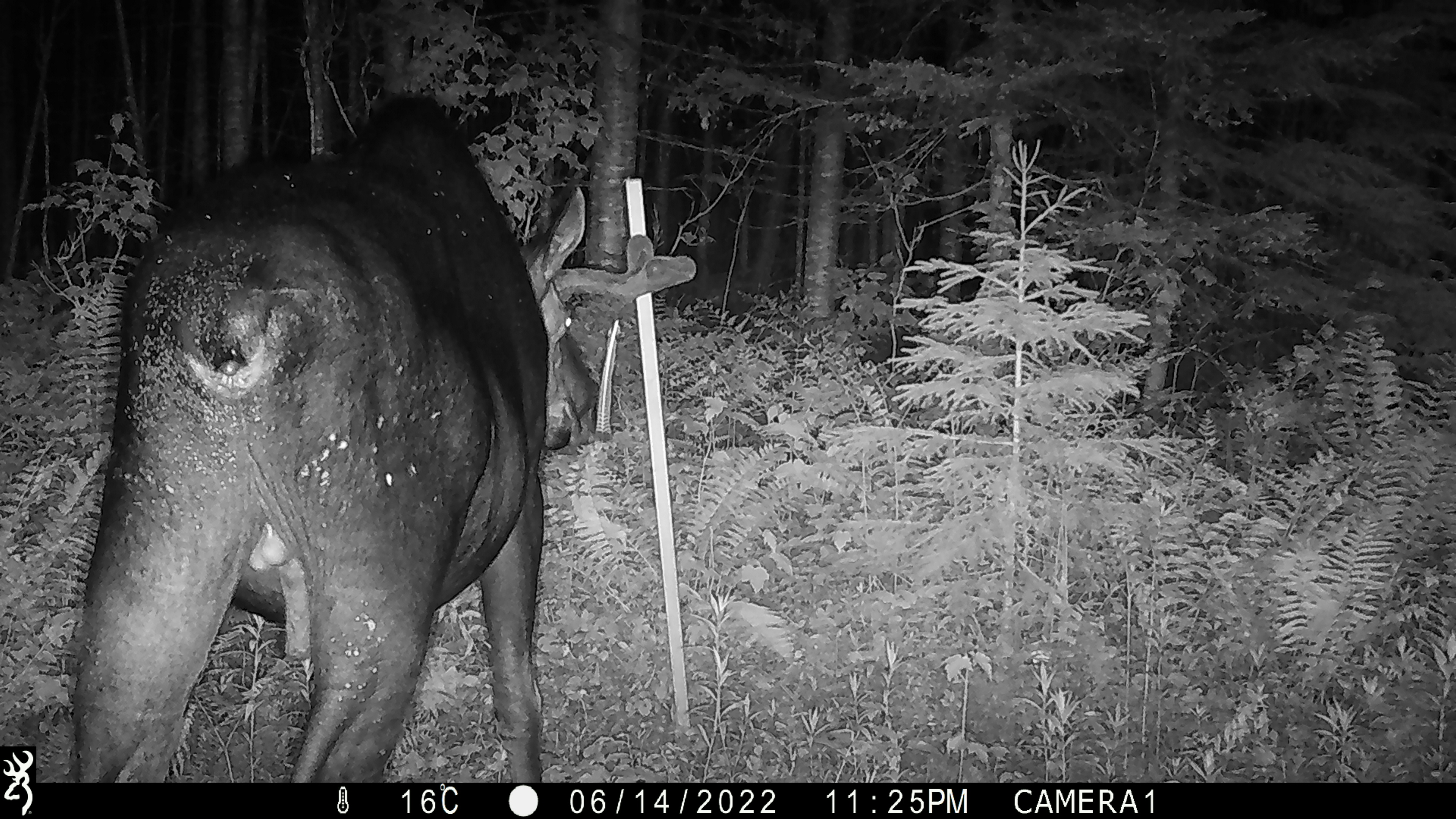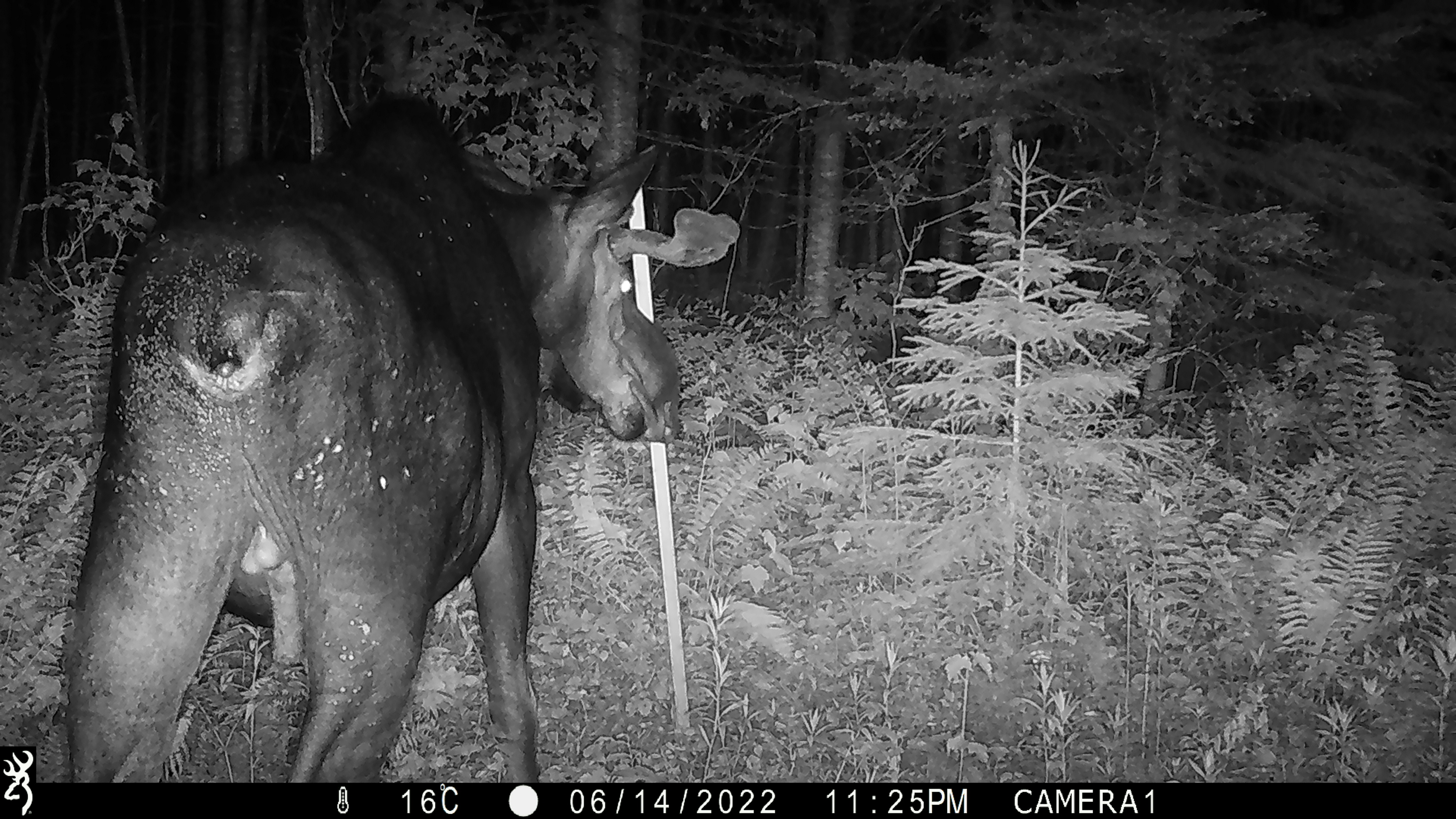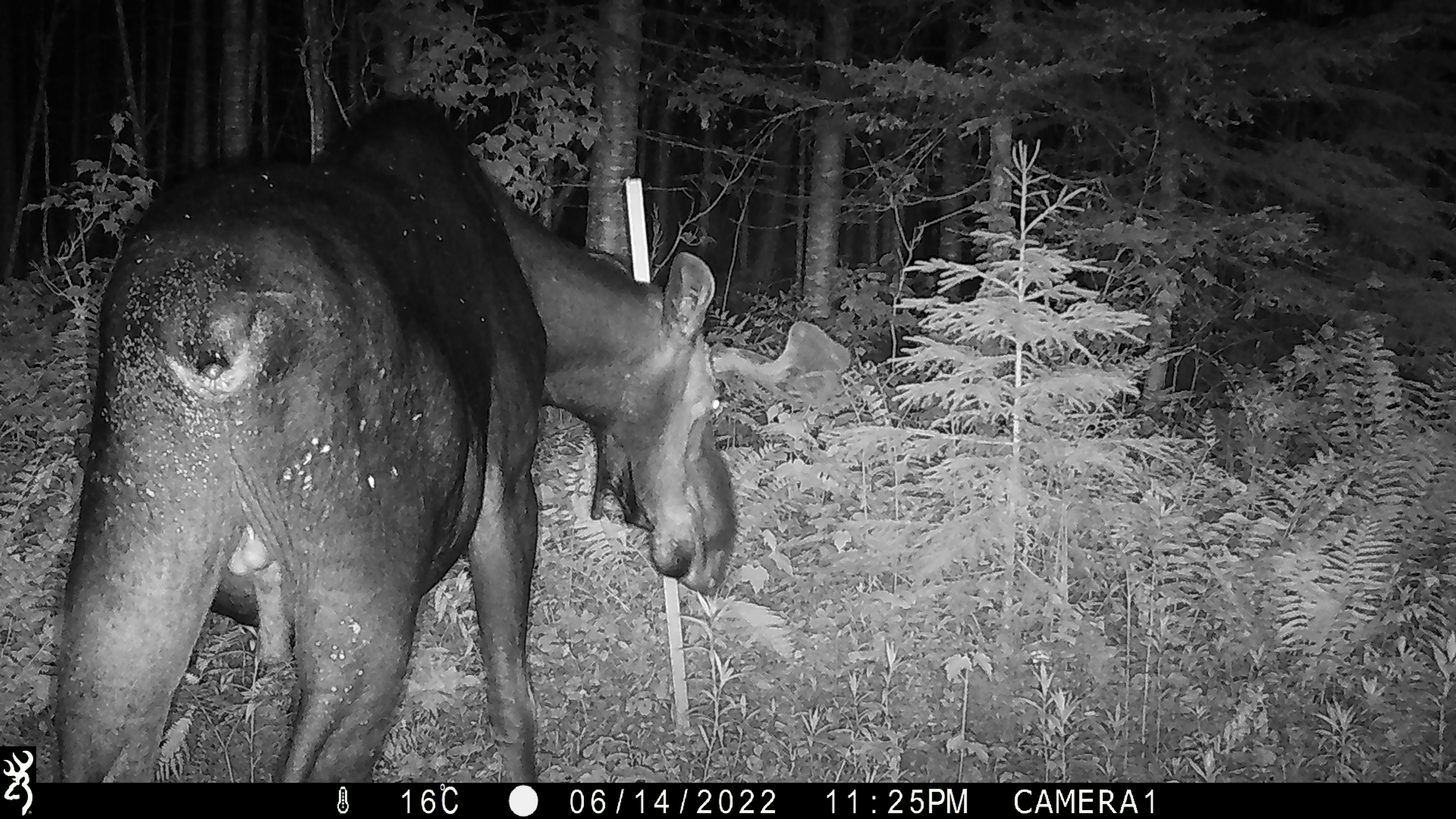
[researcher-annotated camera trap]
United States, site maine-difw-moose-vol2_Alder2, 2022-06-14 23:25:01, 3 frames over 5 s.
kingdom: Animalia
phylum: Chordata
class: Mammalia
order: Artiodactyla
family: Cervidae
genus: Alces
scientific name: Alces alces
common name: moose